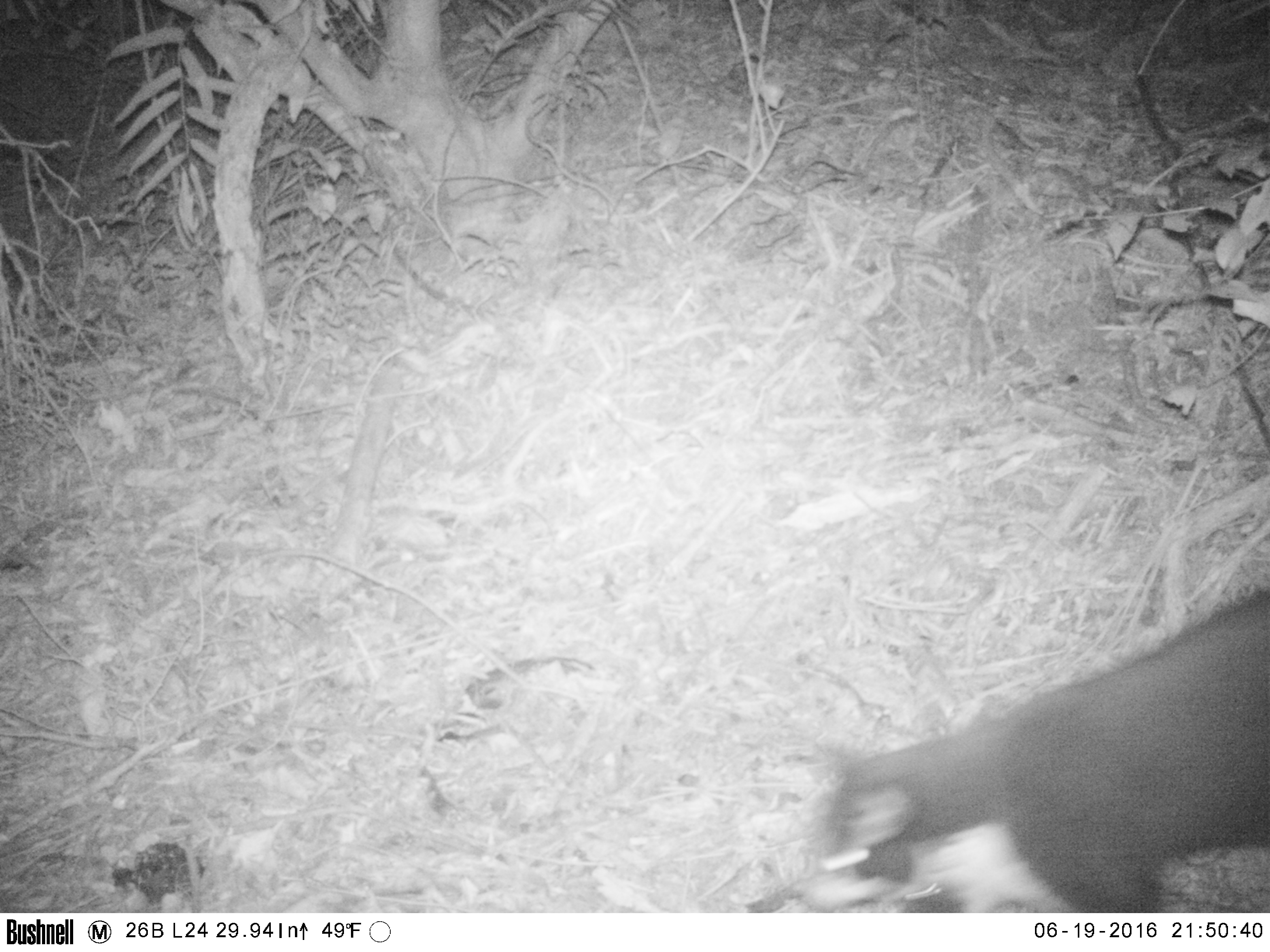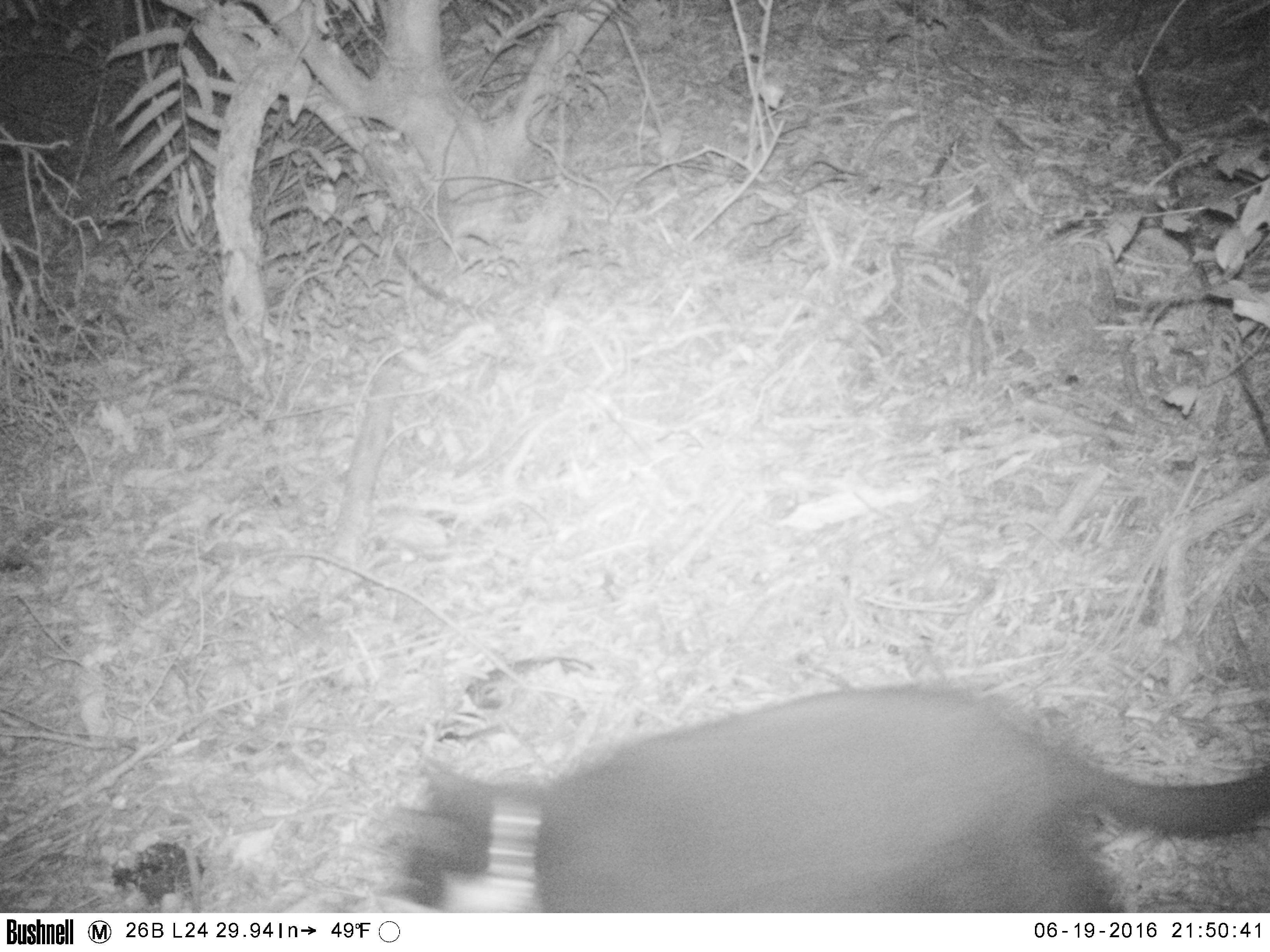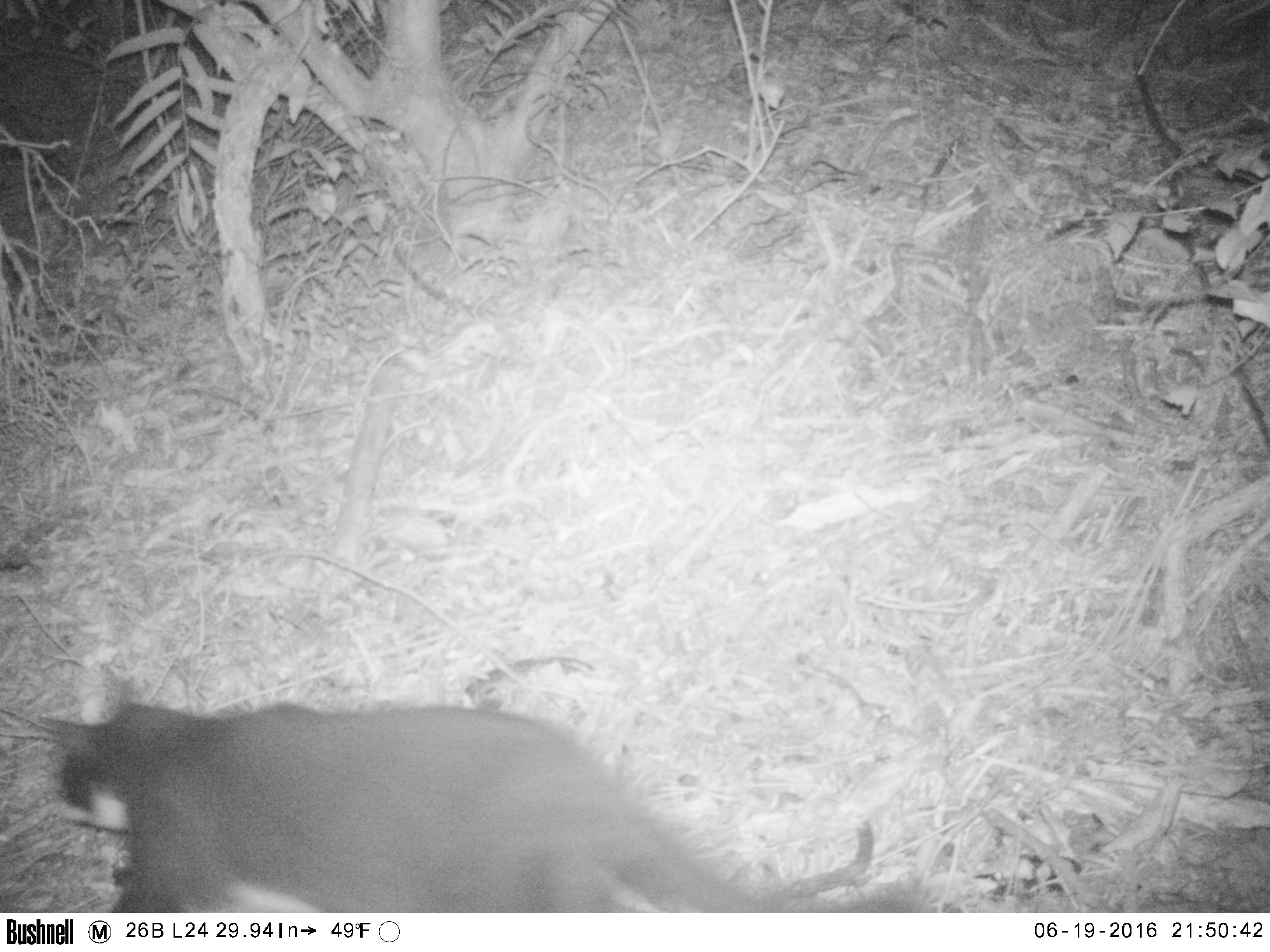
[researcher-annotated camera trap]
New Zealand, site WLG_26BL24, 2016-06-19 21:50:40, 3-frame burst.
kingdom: Animalia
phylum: Chordata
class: Mammalia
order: Carnivora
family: Felidae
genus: Felis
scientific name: Felis catus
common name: domestic cat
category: cat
Cat (domestic cat) (Felis catus).